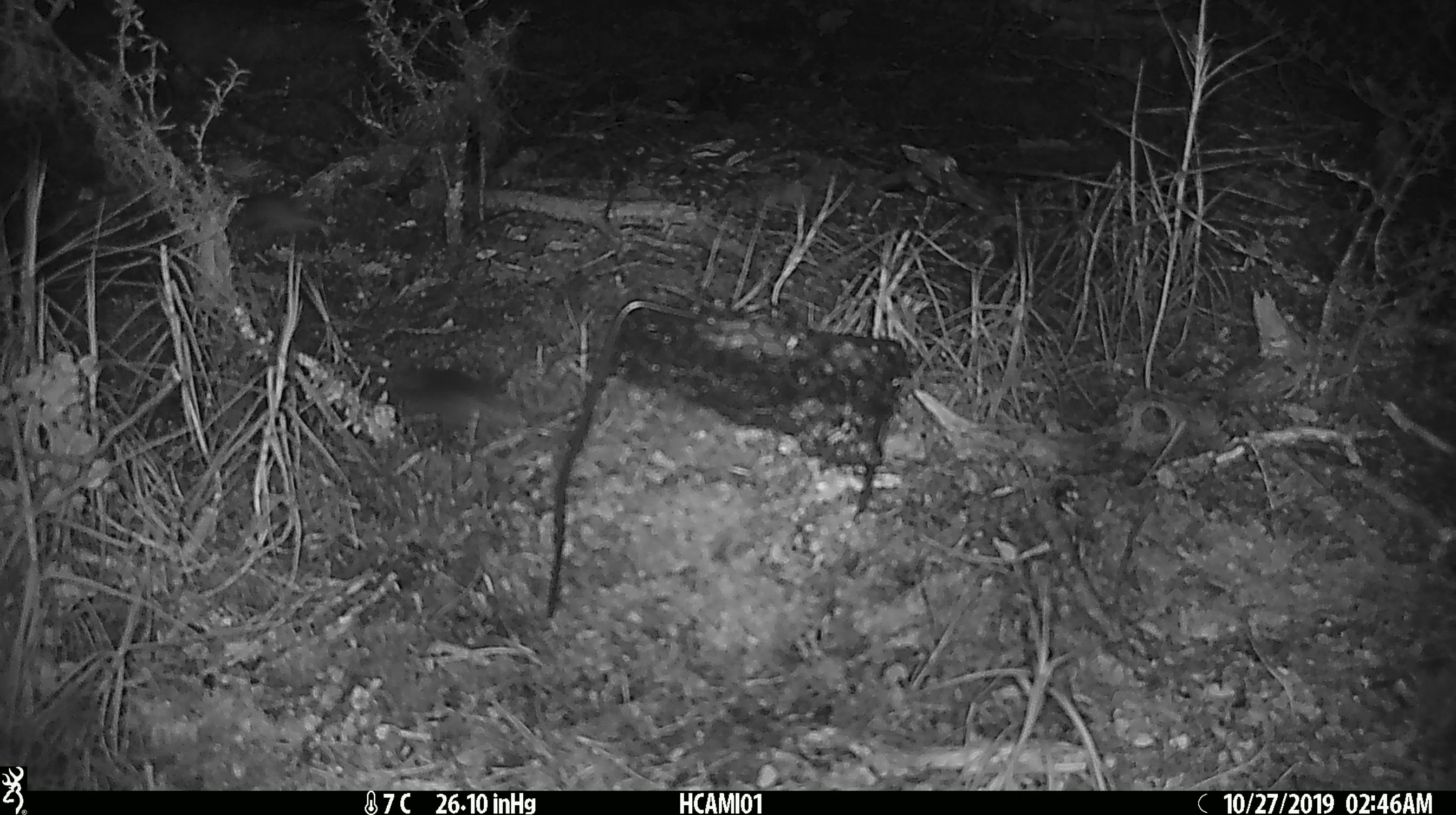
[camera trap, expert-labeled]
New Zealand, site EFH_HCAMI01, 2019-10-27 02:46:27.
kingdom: Animalia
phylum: Chordata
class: Mammalia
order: Rodentia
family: Muridae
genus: Mus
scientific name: Mus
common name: mouse